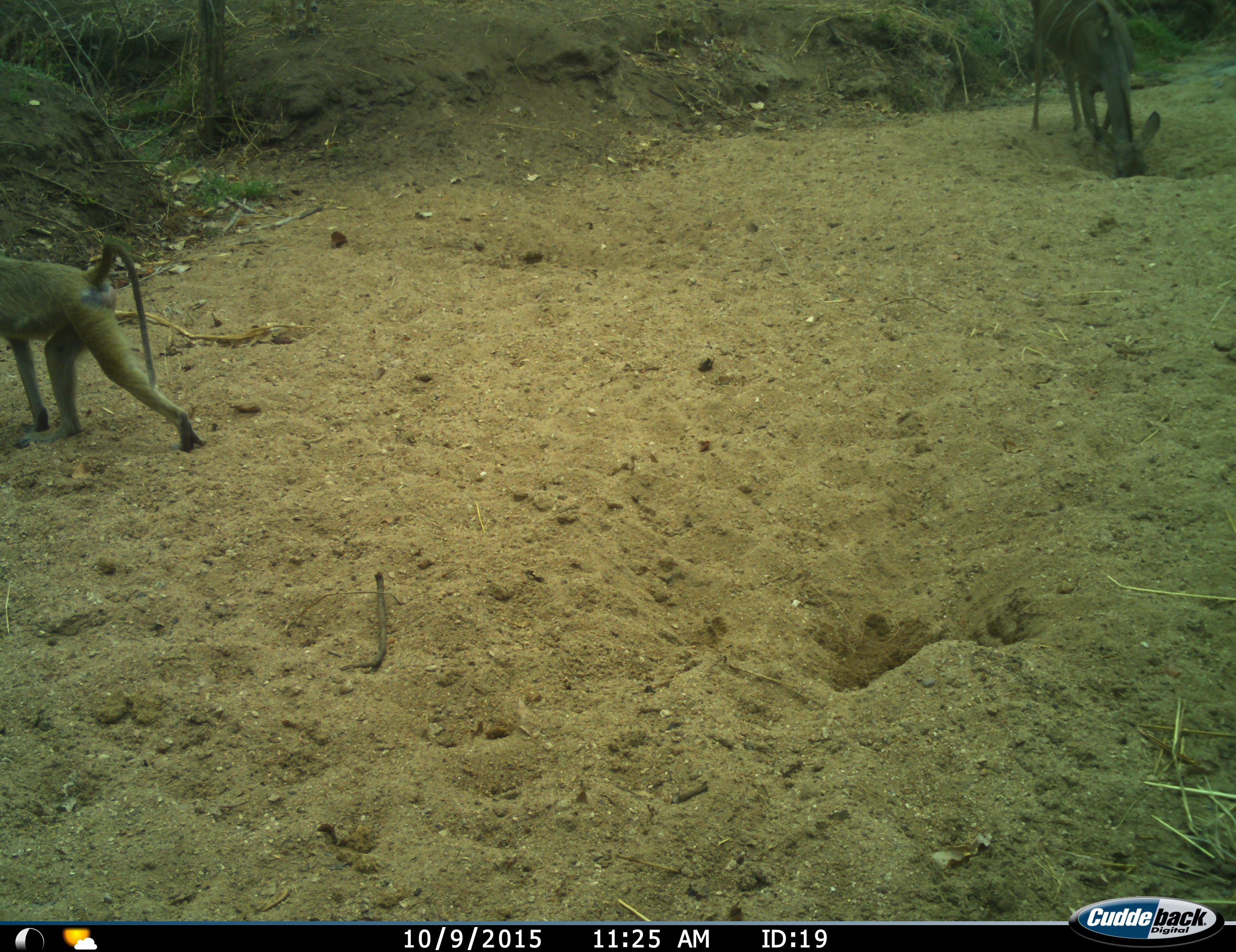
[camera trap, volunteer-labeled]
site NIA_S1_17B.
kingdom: Animalia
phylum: Chordata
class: Mammalia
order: Primates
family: Cercopithecidae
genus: Papio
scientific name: Papio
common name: baboon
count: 1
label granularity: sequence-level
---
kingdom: Animalia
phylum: Chordata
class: Mammalia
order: Artiodactyla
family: Bovidae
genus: Tragelaphus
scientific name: Tragelaphus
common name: kudu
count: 1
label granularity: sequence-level